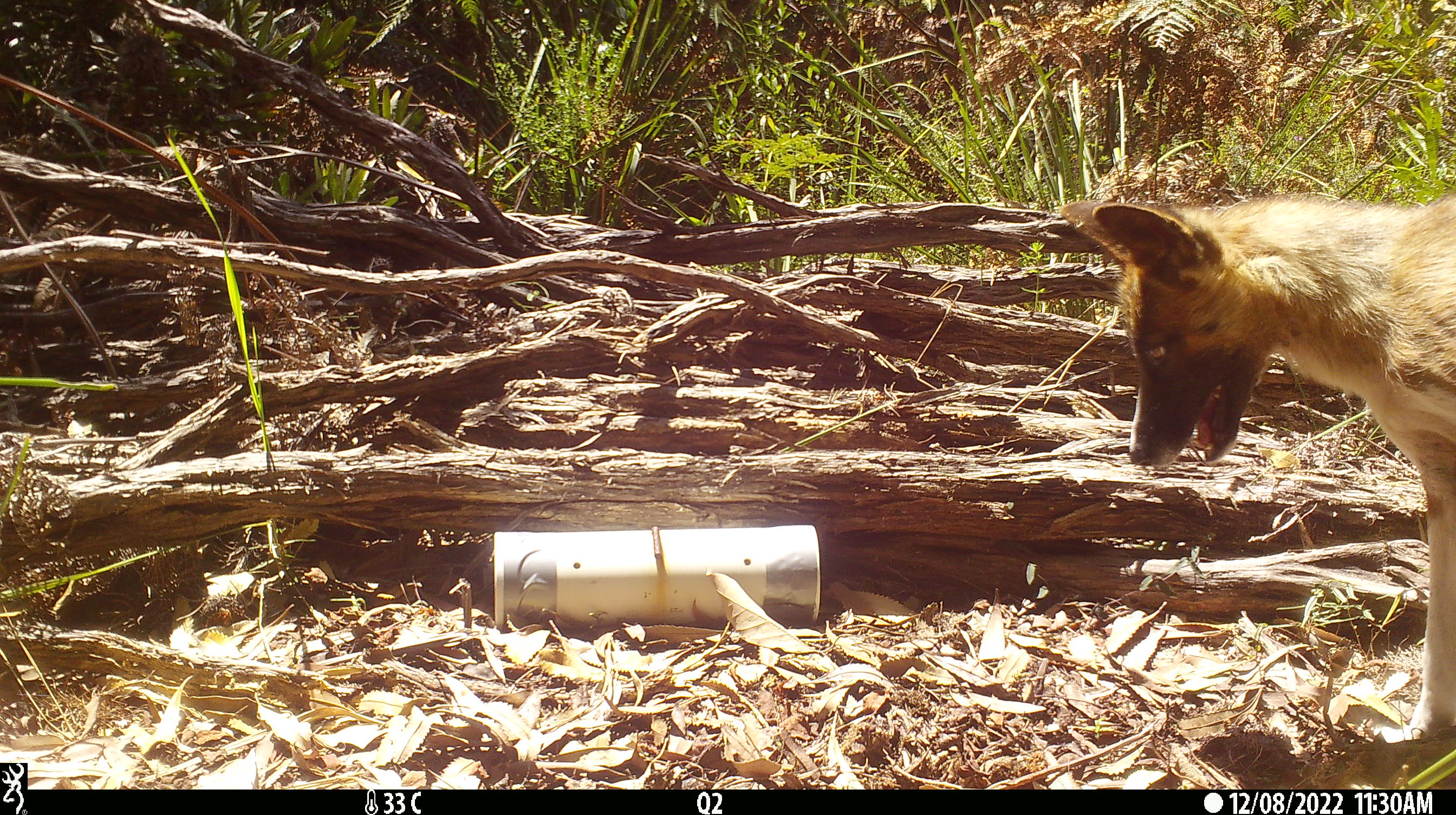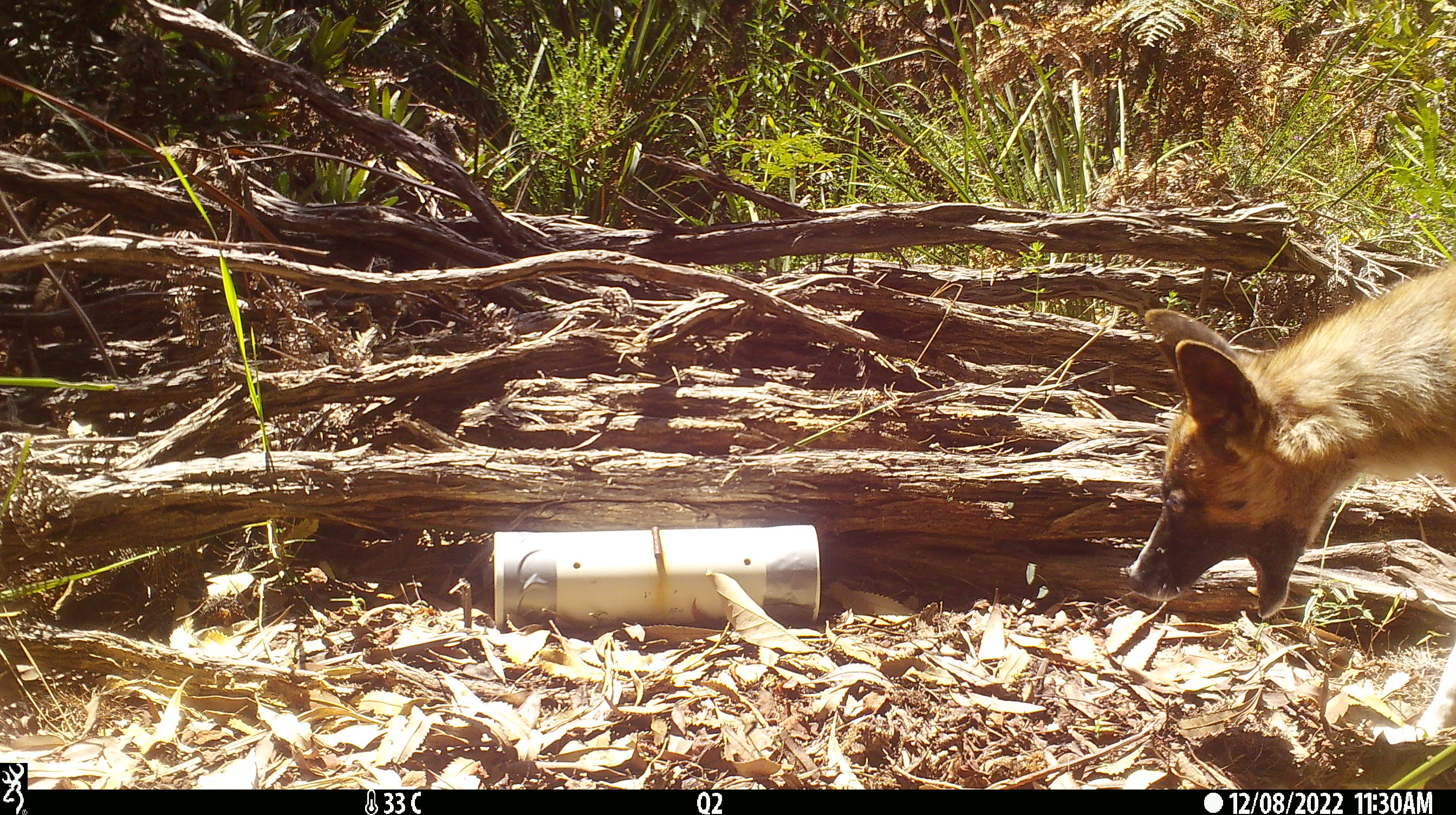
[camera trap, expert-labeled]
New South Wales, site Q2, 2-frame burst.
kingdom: Animalia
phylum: Chordata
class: Mammalia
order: Carnivora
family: Canidae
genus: Canis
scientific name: Canis familiaris dingo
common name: dingo